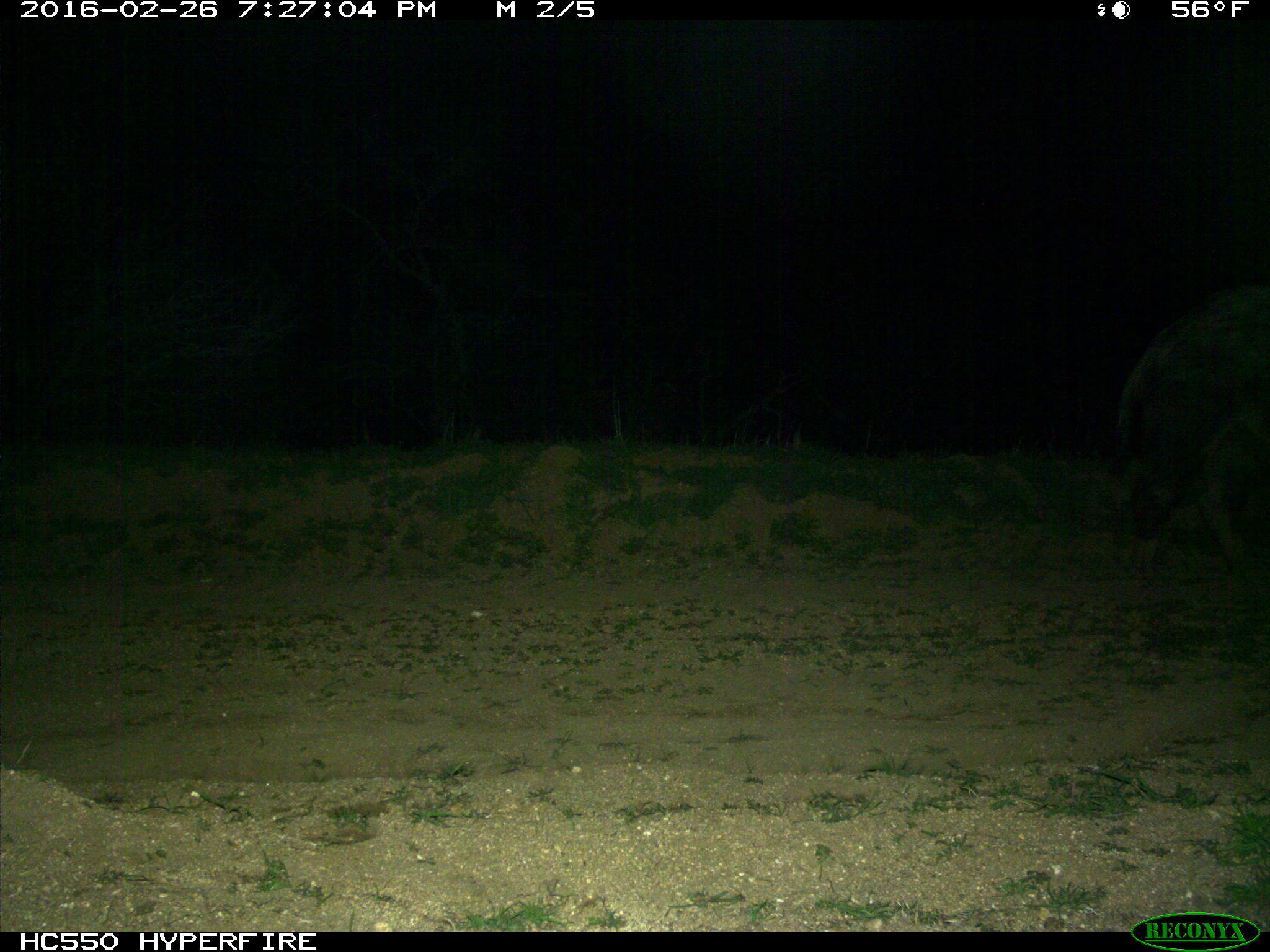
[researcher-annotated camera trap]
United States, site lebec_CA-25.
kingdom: Animalia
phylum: Chordata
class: Mammalia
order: Artiodactyla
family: Suidae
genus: Sus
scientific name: Sus scrofa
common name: wild boar